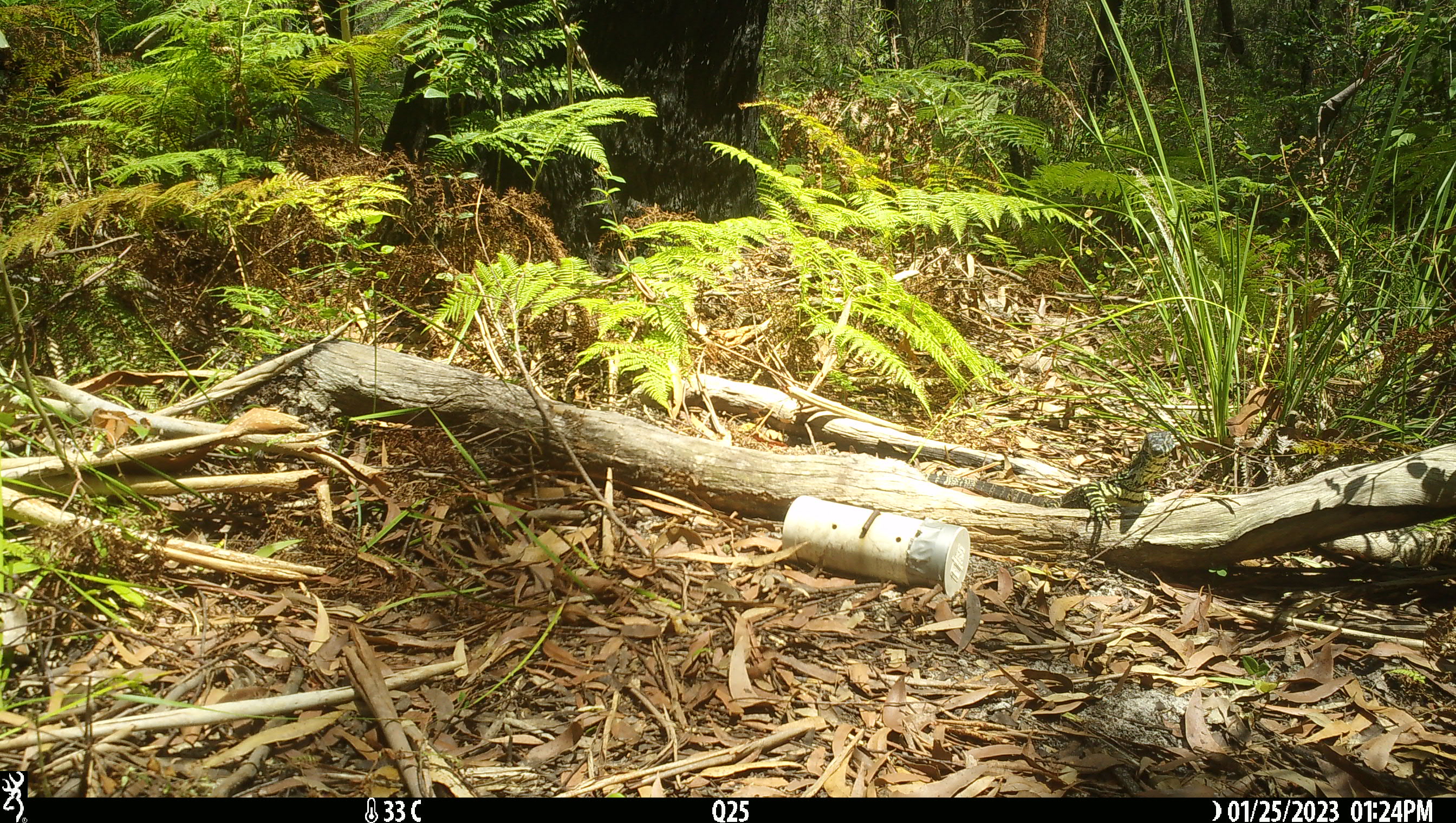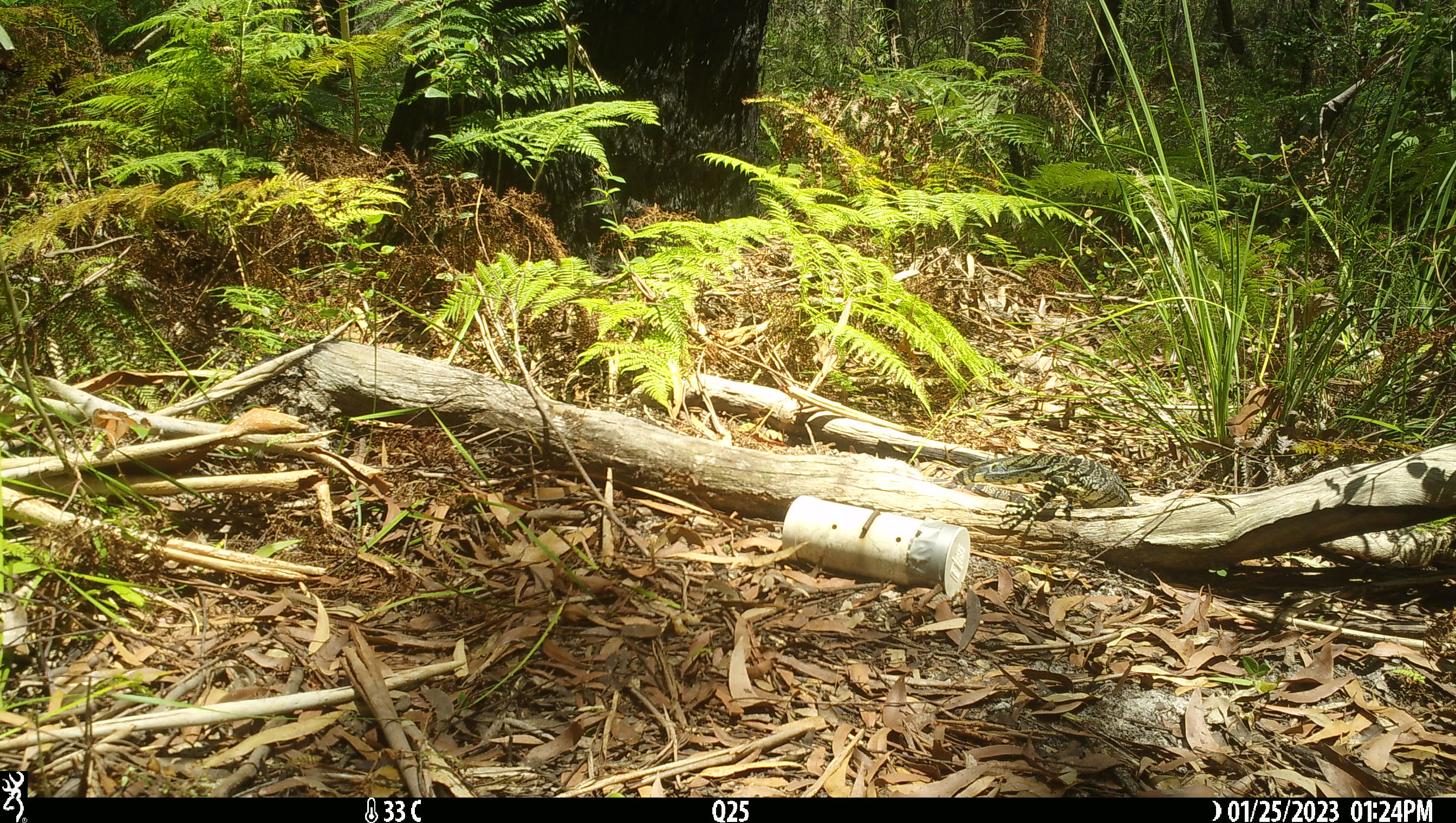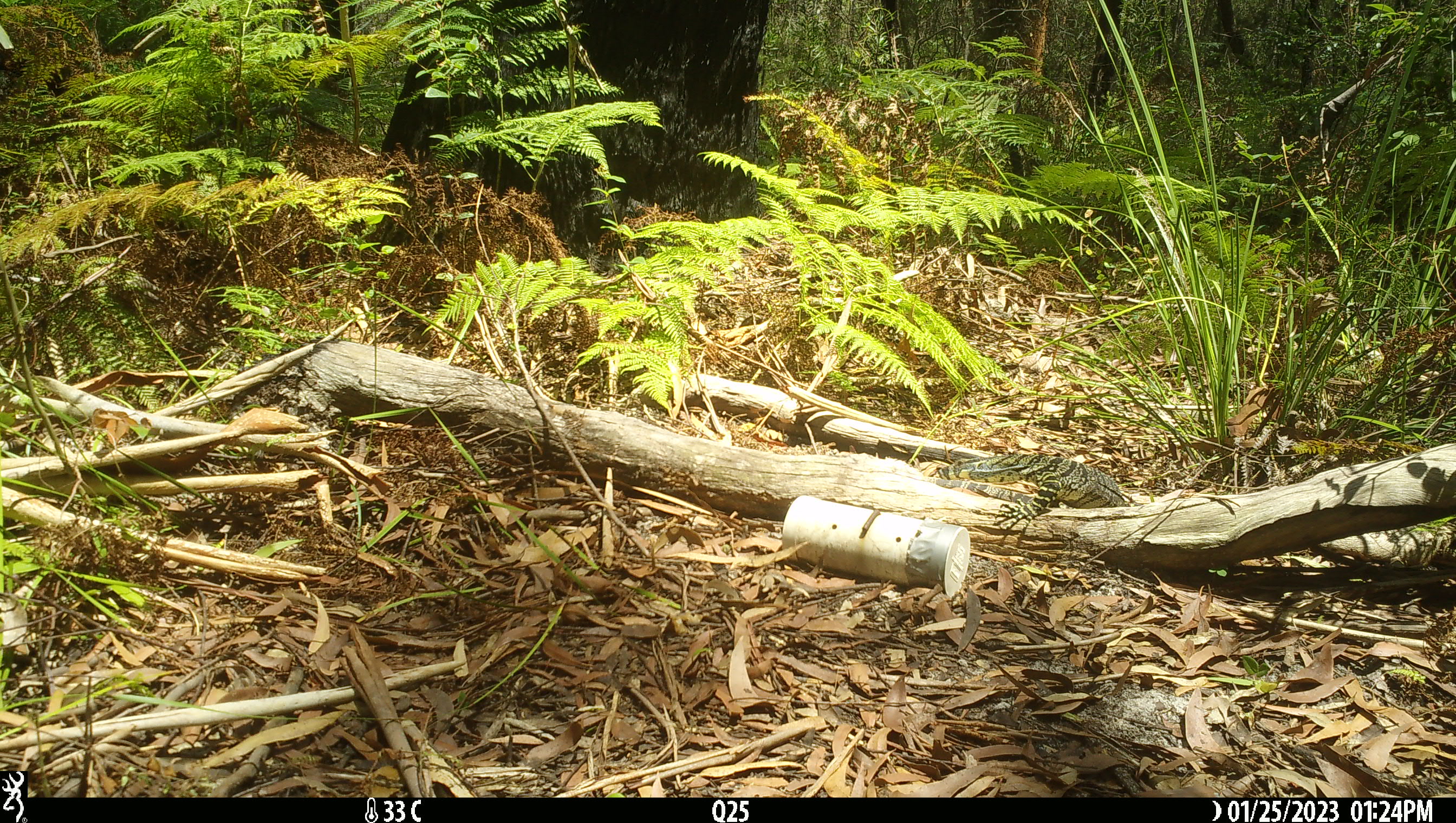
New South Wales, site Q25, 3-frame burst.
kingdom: Animalia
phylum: Chordata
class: Reptilia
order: Squamata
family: Varanidae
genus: Varanus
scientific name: Varanus varius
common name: lace monitor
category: goanna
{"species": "goanna (lace monitor) (Varanus varius)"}